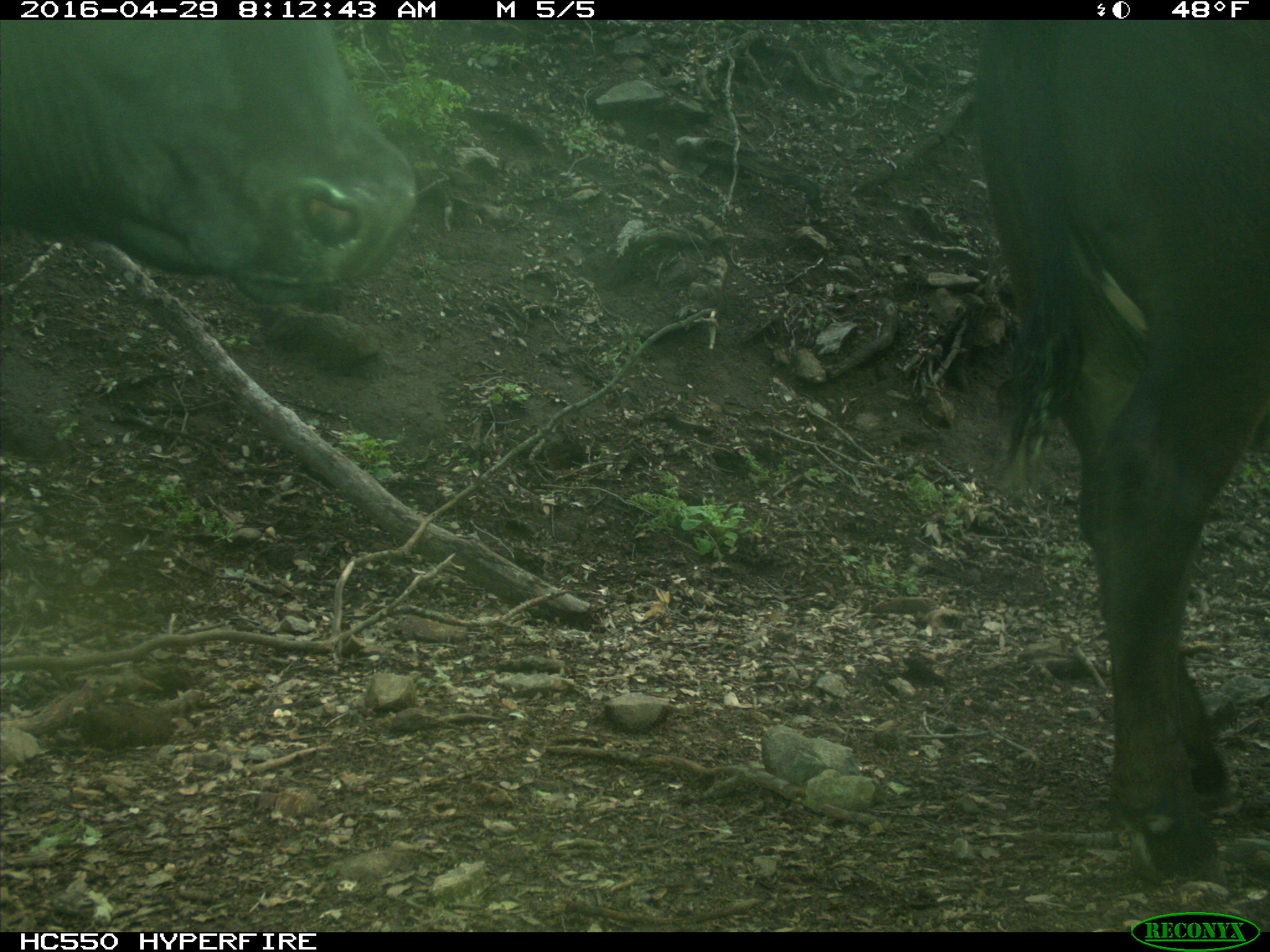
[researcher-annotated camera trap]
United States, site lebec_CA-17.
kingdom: Animalia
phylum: Chordata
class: Mammalia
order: Artiodactyla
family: Bovidae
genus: Bos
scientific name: Bos taurus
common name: domestic cow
Bos taurus (domestic cow).